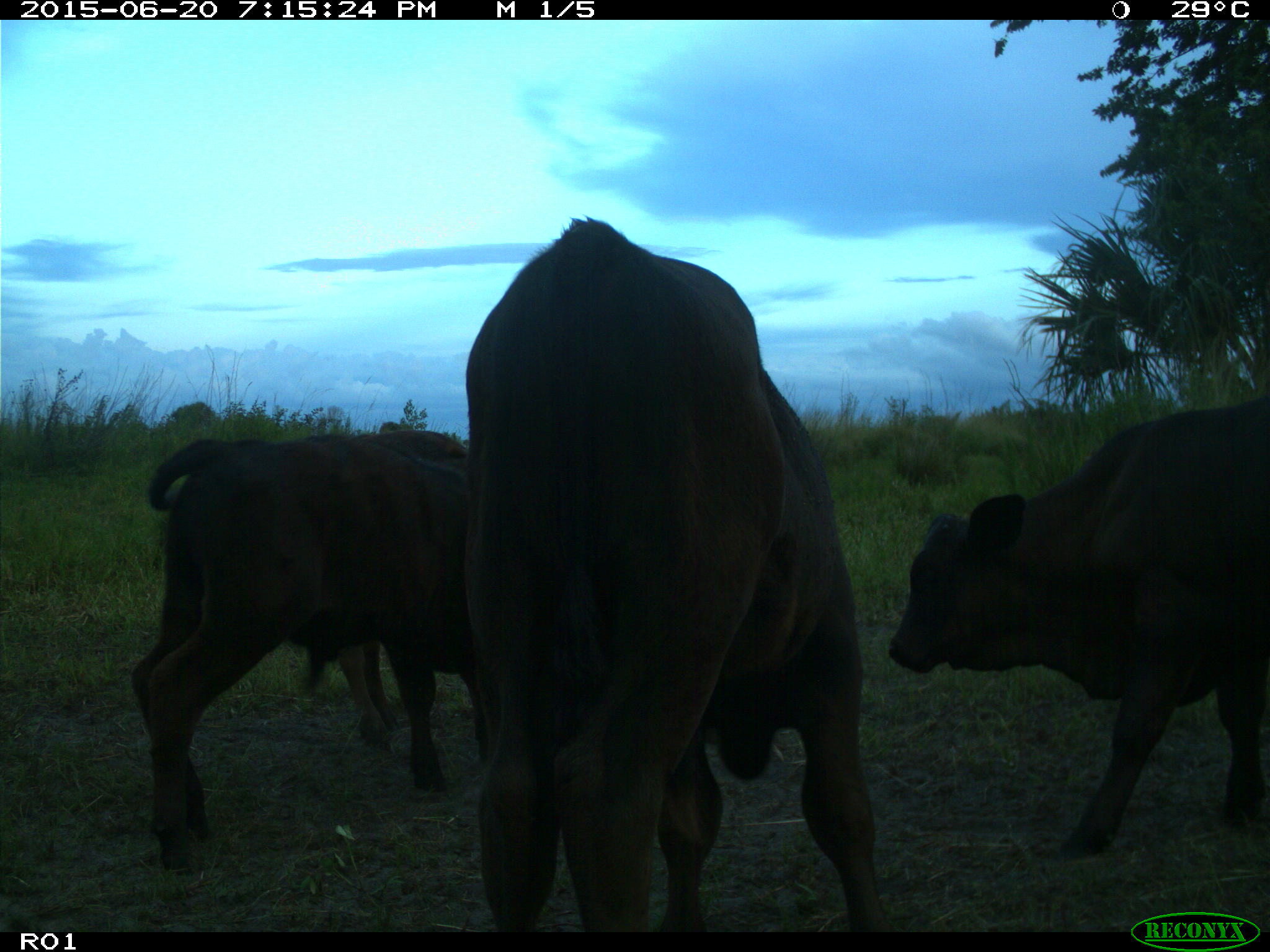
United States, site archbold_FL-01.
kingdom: Animalia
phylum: Chordata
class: Mammalia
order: Artiodactyla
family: Bovidae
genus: Bos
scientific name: Bos taurus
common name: domestic cow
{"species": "Bos taurus (domestic cow)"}